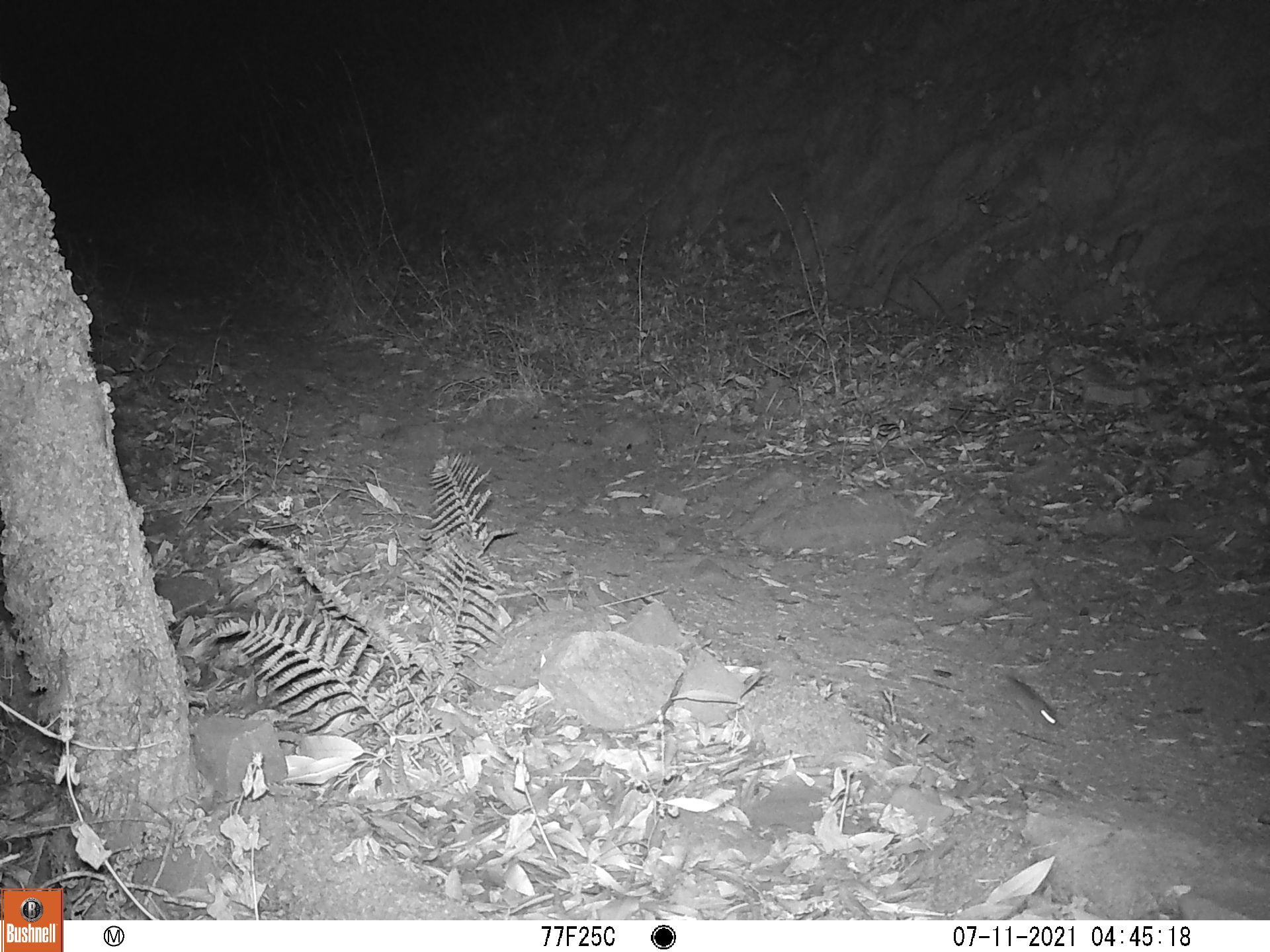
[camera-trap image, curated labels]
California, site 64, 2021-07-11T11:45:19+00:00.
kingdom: Animalia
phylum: Chordata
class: Mammalia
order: Rodentia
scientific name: Rodentia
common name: mouse or rat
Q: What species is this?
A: Mouse or rat (Rodentia).